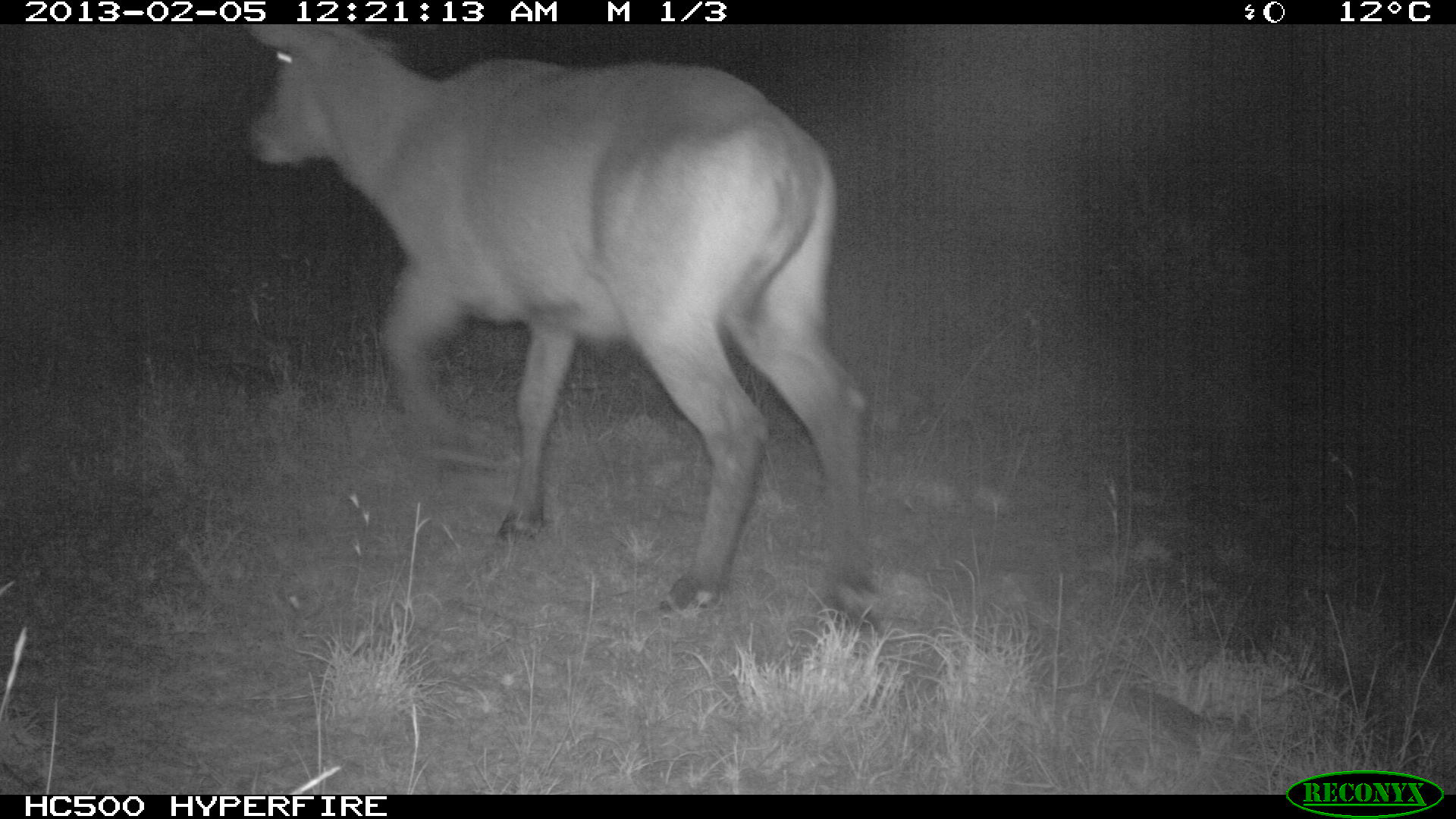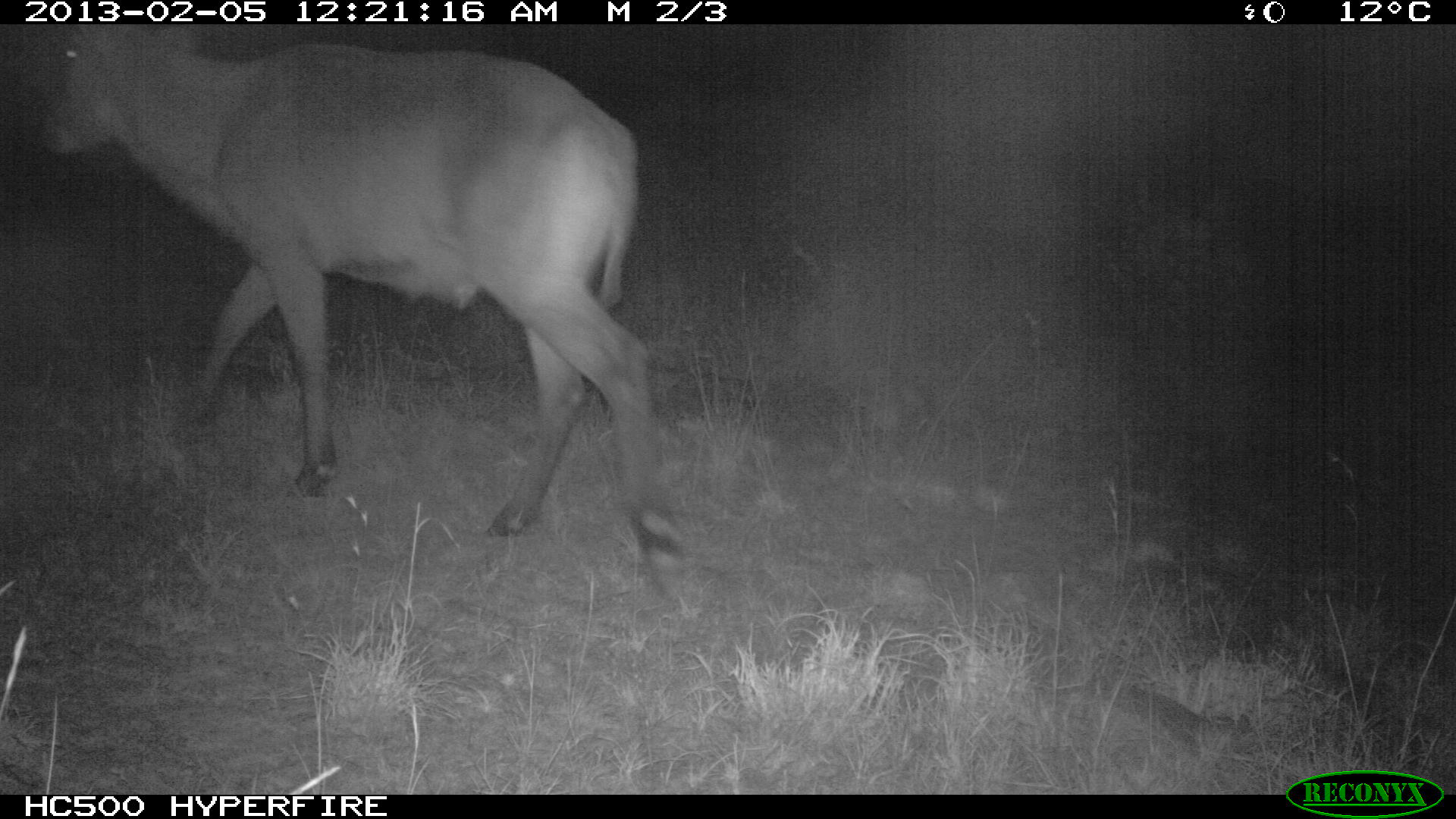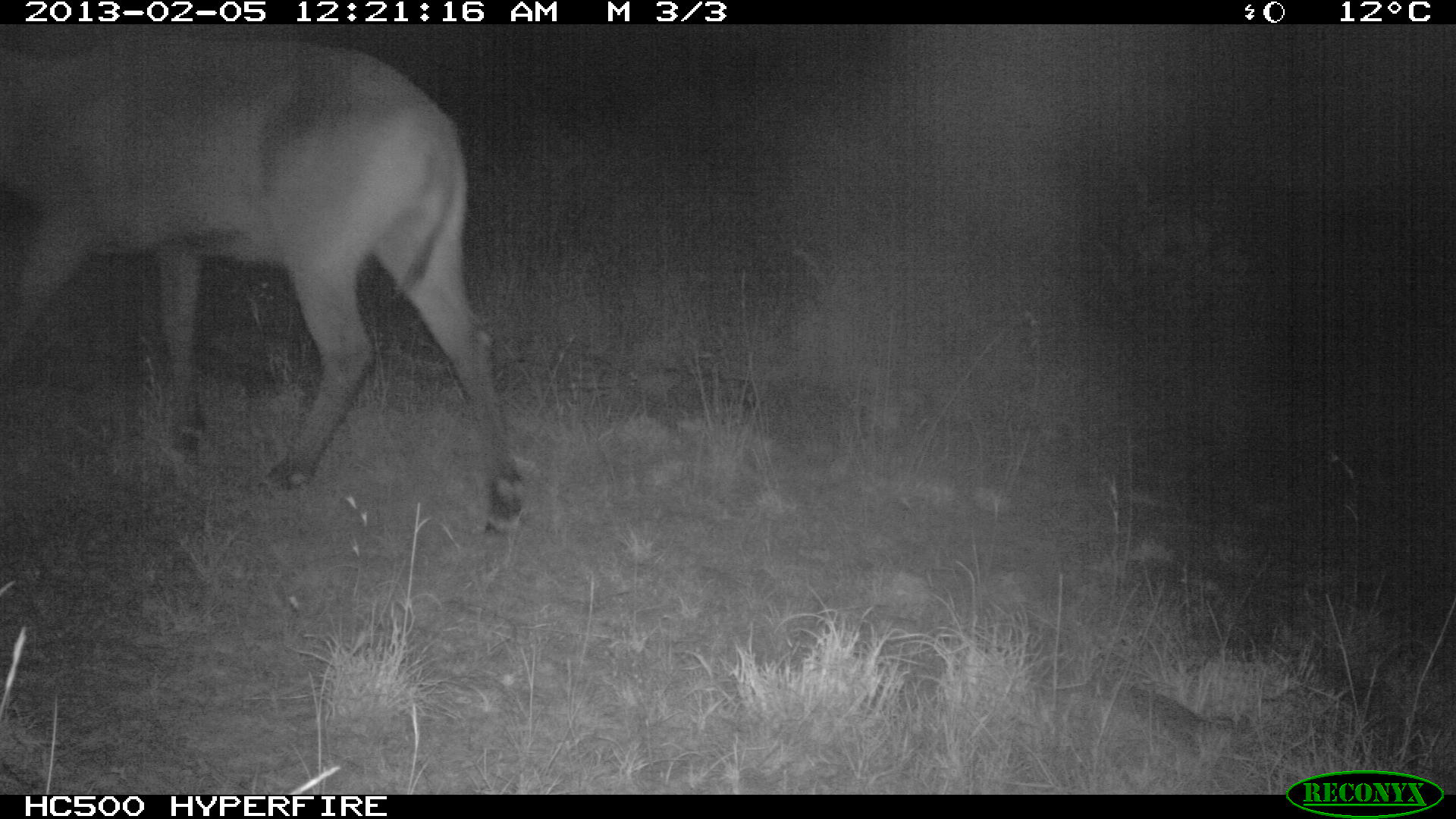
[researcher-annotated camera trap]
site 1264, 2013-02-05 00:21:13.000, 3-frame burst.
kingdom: Animalia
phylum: Chordata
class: Mammalia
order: Artiodactyla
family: Bovidae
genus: Tragelaphus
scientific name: Tragelaphus oryx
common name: eland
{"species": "Tragelaphus oryx (eland)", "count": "1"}